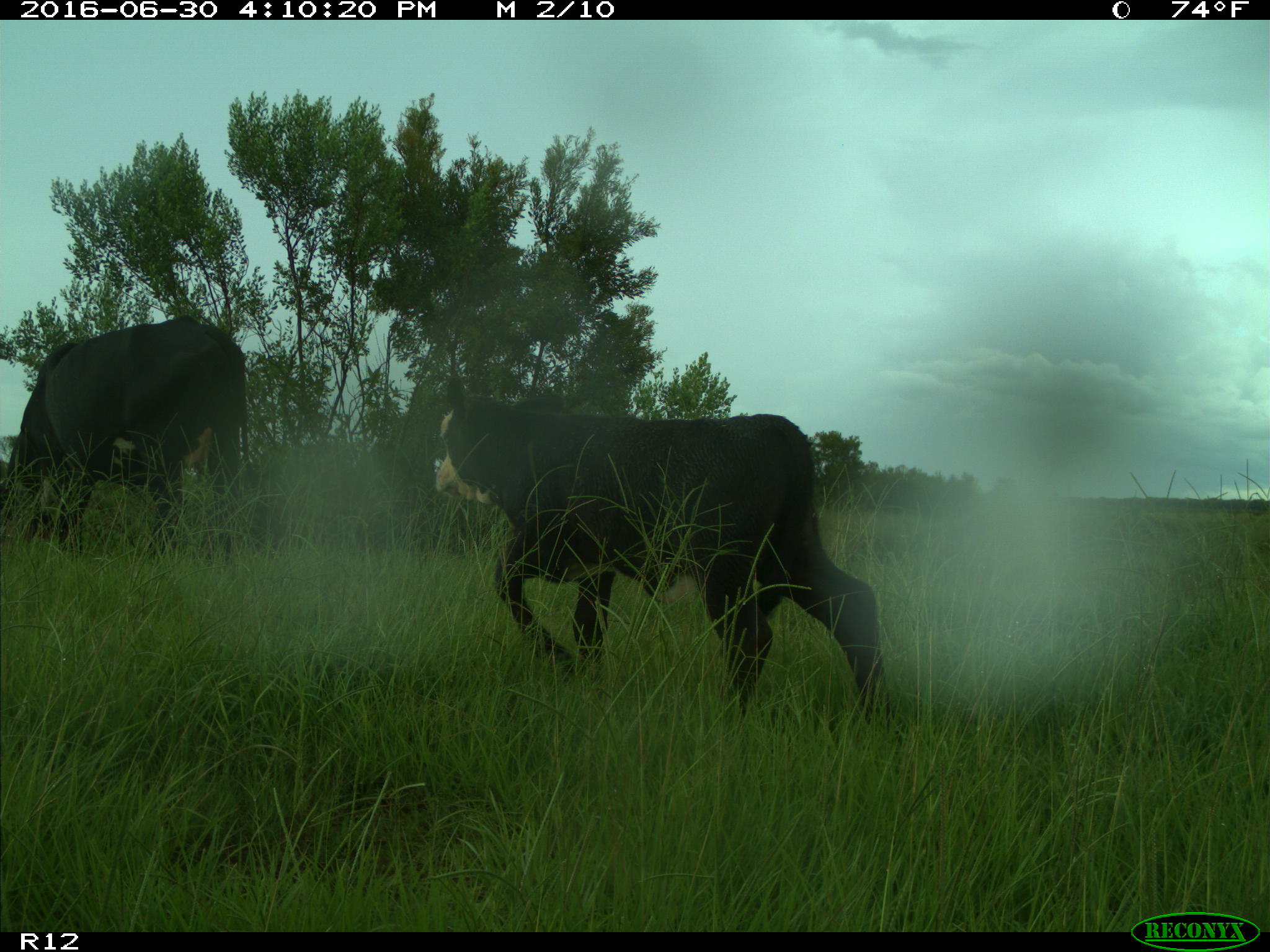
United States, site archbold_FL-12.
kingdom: Animalia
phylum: Chordata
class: Mammalia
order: Artiodactyla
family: Bovidae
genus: Bos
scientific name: Bos taurus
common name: domestic cow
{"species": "Bos taurus (domestic cow)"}